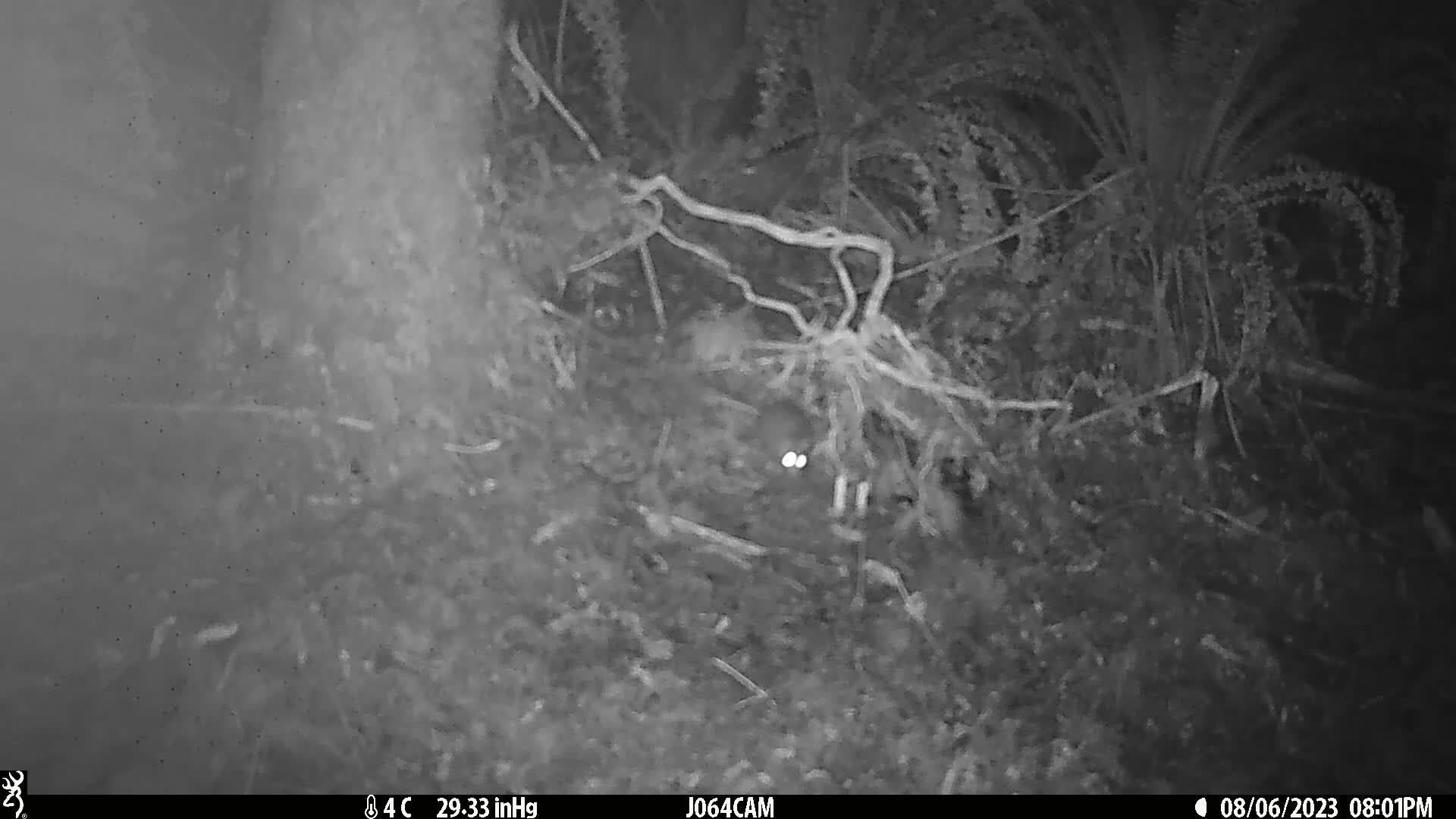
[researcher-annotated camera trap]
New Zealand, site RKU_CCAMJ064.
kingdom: Animalia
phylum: Chordata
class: Mammalia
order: Rodentia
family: Muridae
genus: Rattus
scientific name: Rattus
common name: rat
Rat (Rattus).